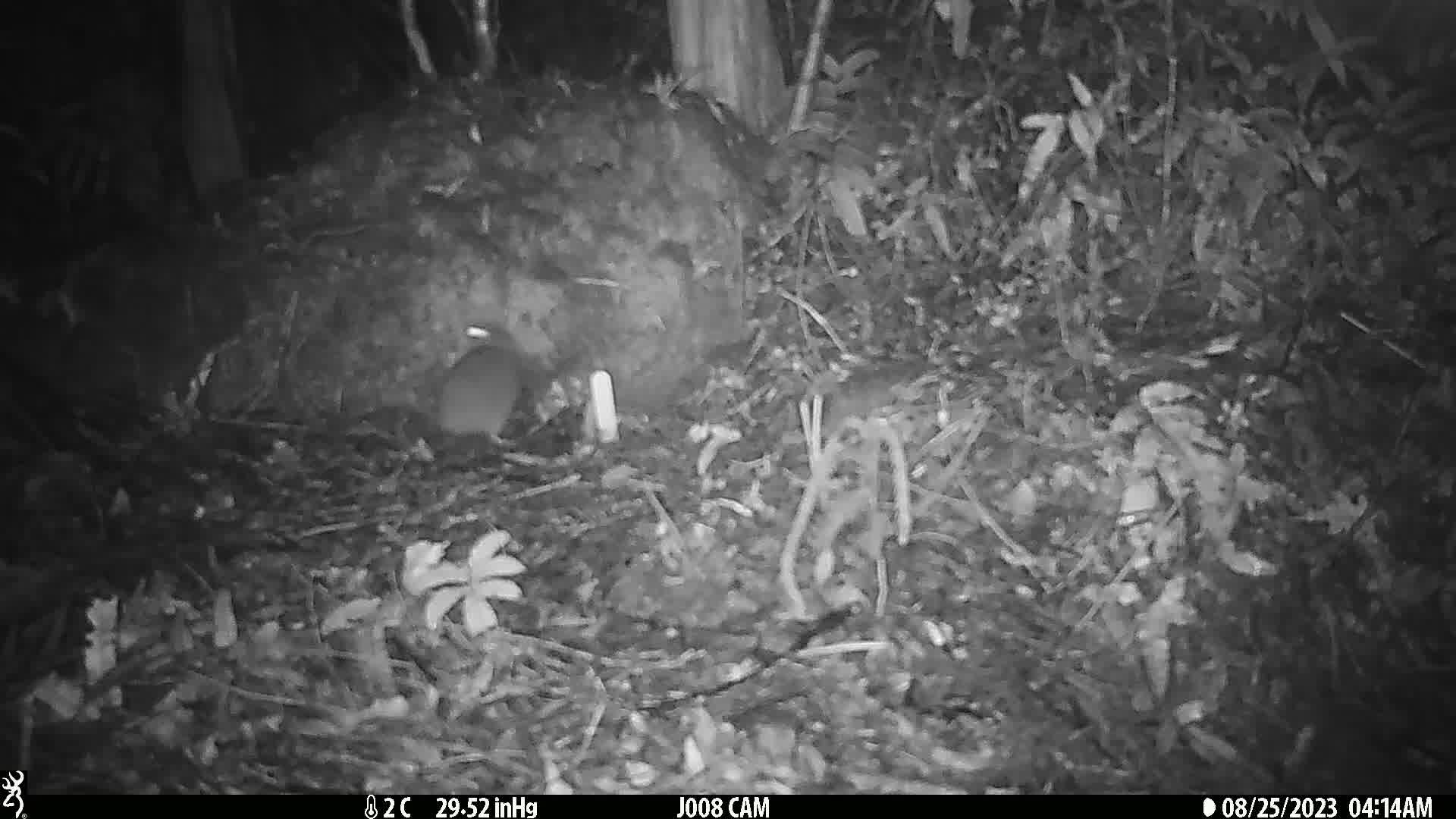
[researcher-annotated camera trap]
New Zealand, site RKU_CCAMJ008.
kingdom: Animalia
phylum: Chordata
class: Mammalia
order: Rodentia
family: Muridae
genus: Rattus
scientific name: Rattus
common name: rat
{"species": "rat (Rattus)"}